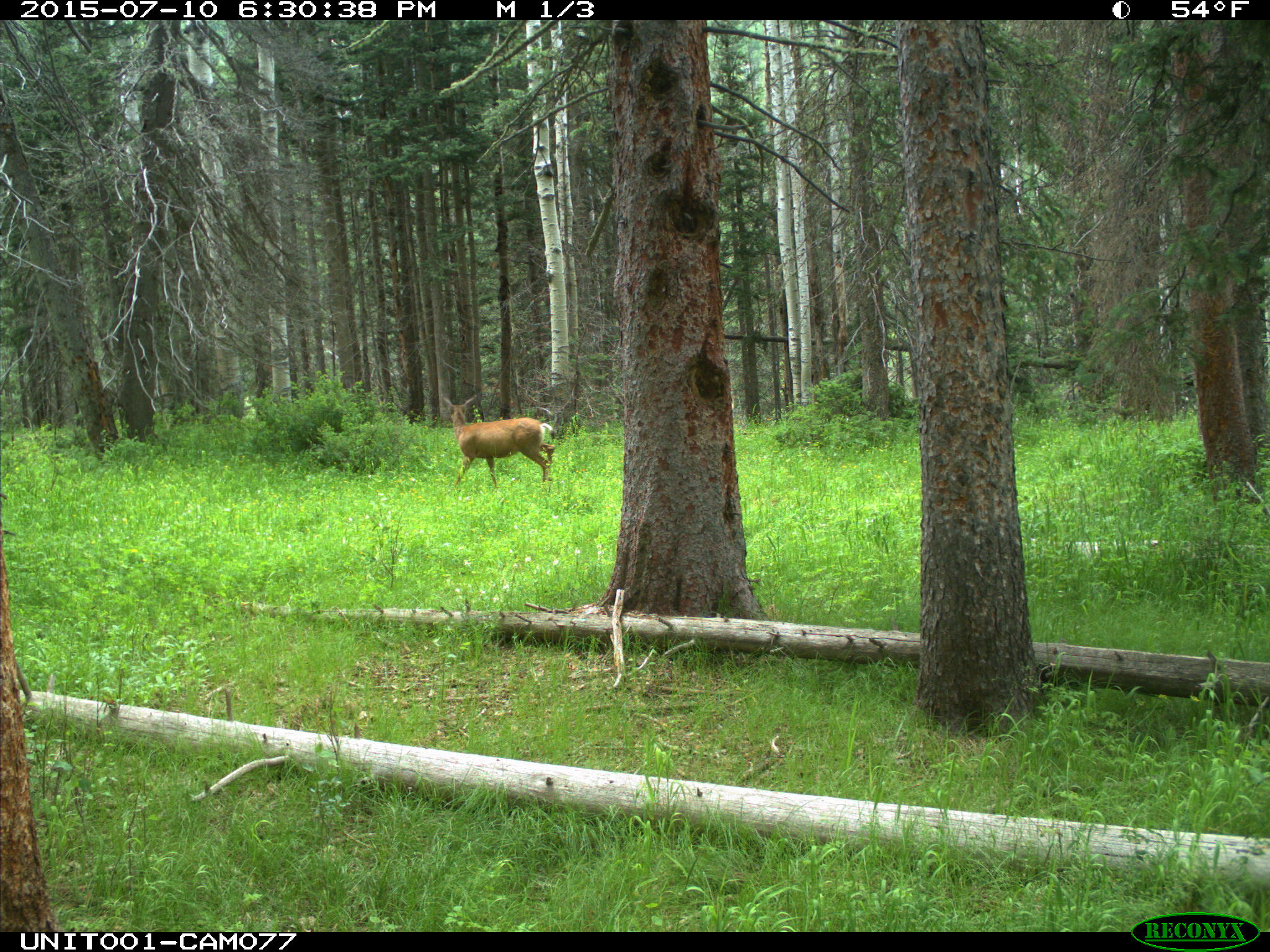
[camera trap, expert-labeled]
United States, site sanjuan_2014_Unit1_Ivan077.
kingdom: Animalia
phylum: Chordata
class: Mammalia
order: Artiodactyla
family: Cervidae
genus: Odocoileus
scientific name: Odocoileus hemionus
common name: mule deer